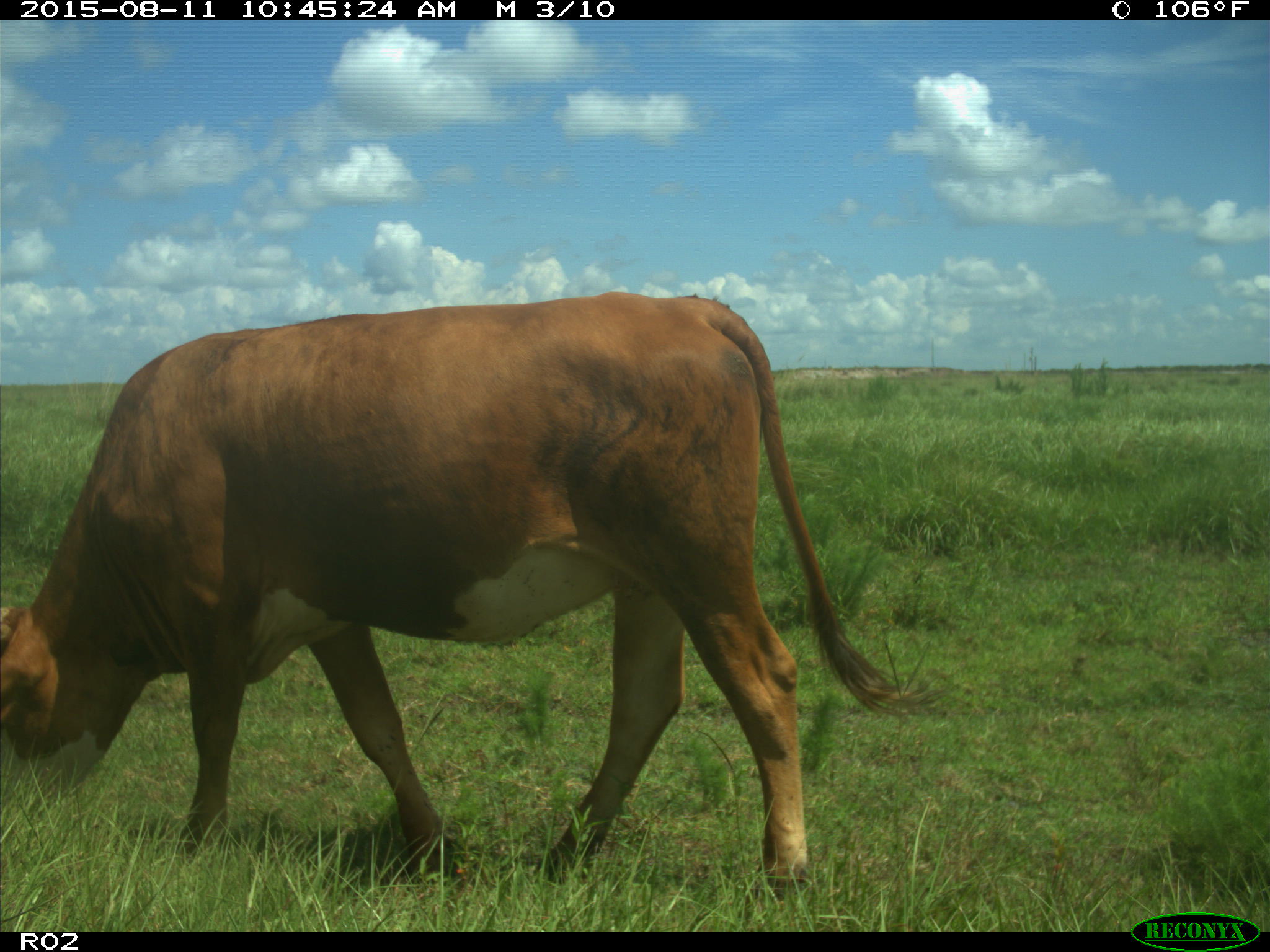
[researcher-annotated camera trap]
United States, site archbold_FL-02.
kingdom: Animalia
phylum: Chordata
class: Mammalia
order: Artiodactyla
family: Bovidae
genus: Bos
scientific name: Bos taurus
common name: domestic cow